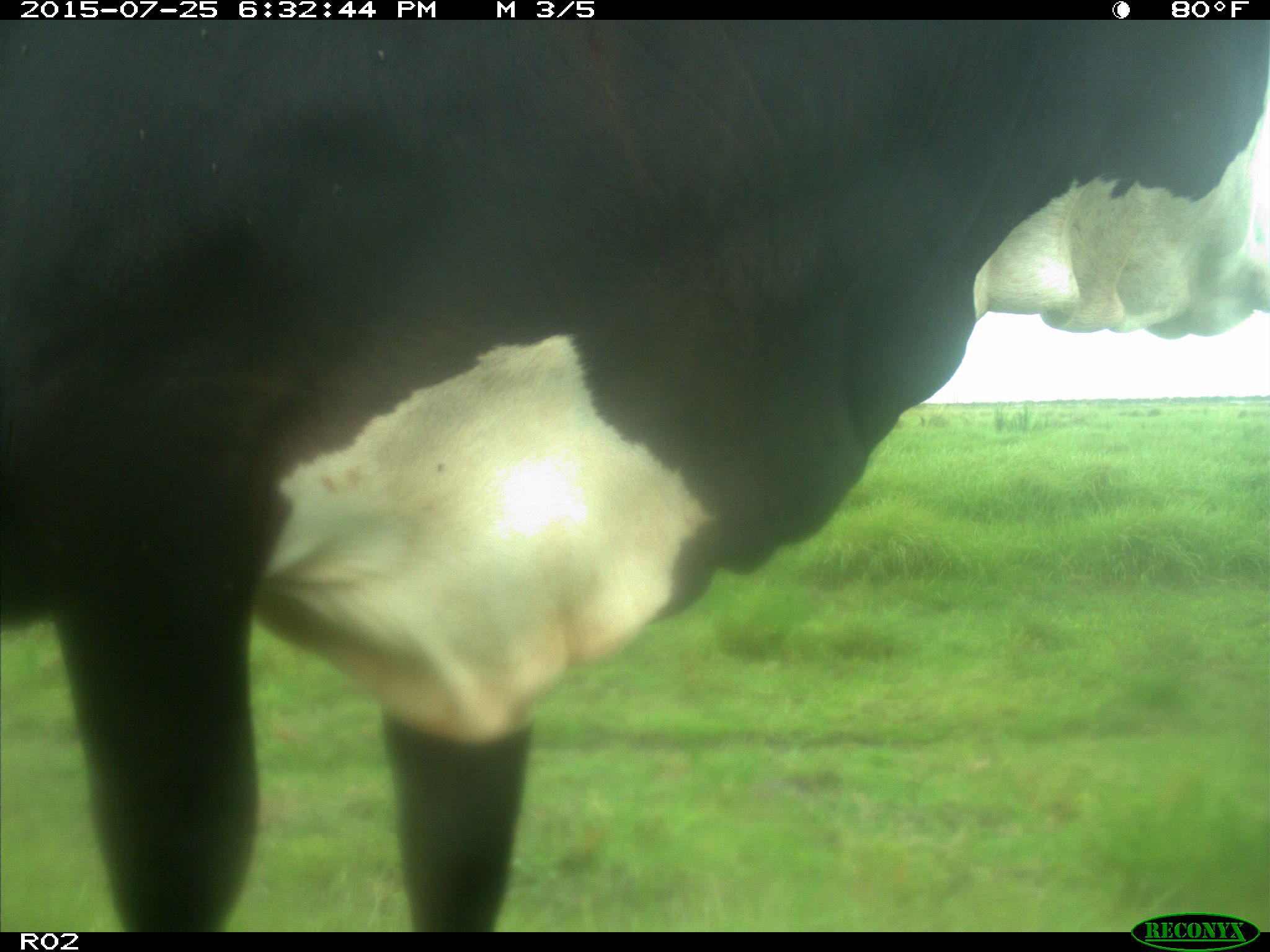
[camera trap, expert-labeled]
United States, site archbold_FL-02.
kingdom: Animalia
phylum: Chordata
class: Mammalia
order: Artiodactyla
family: Bovidae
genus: Bos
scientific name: Bos taurus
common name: domestic cow